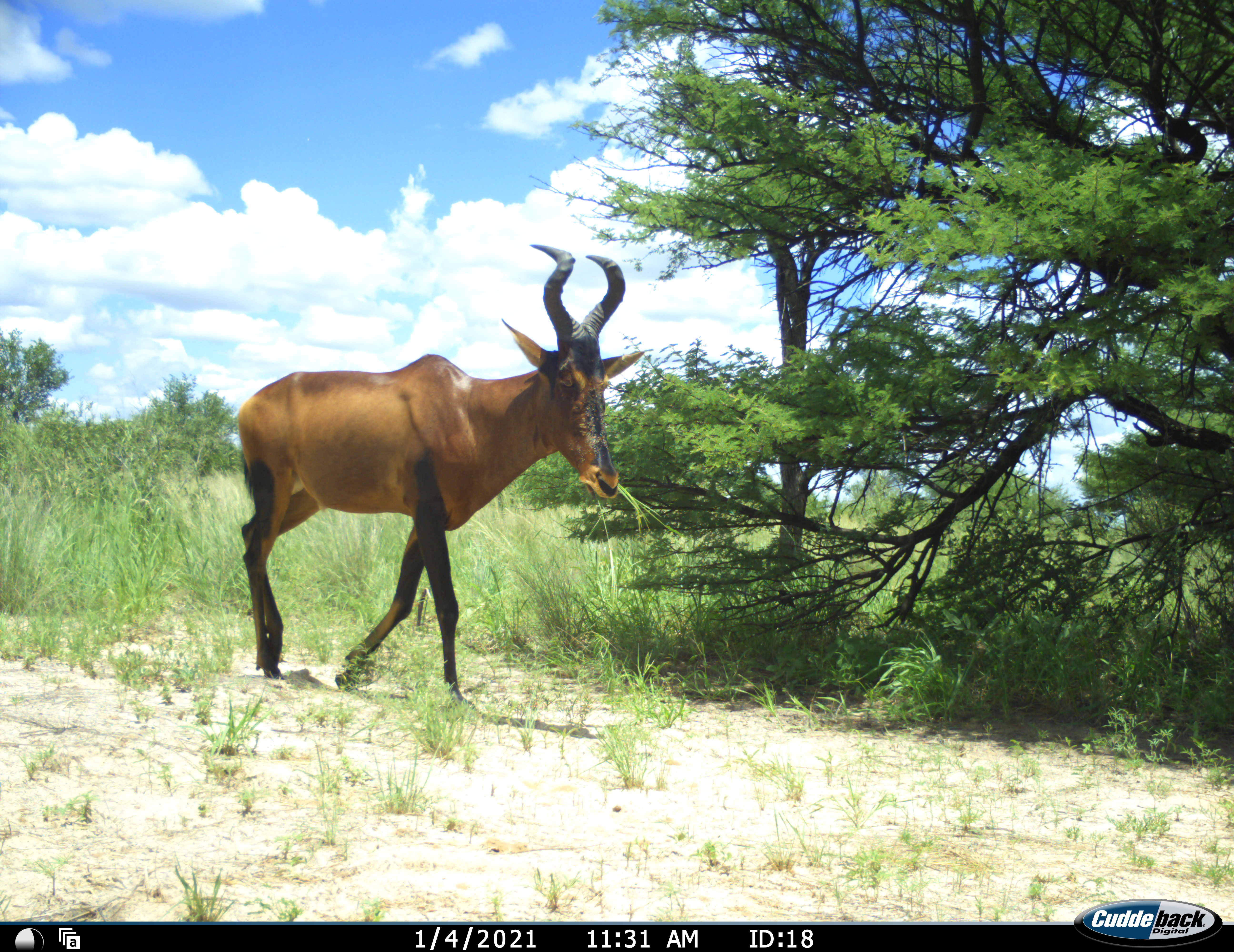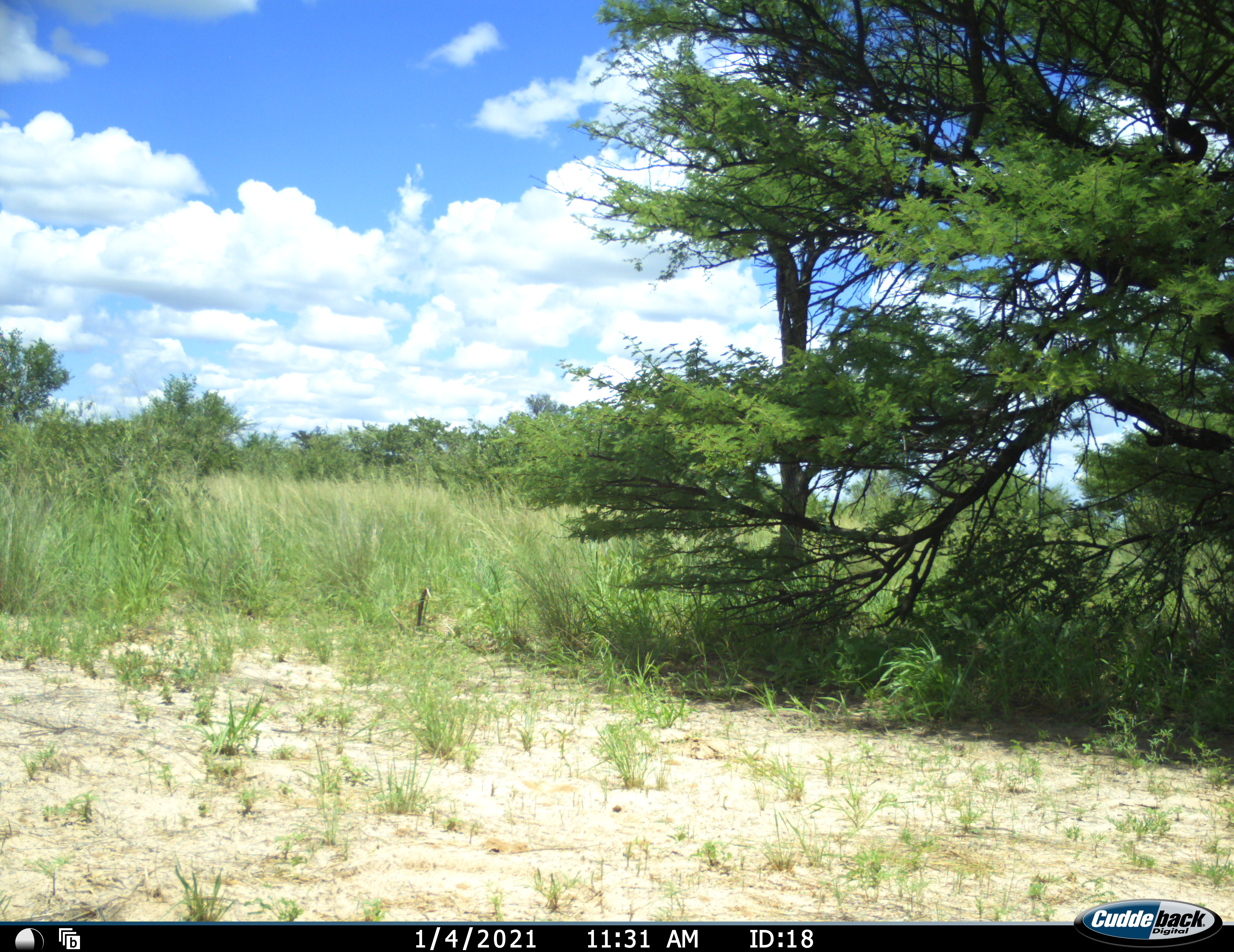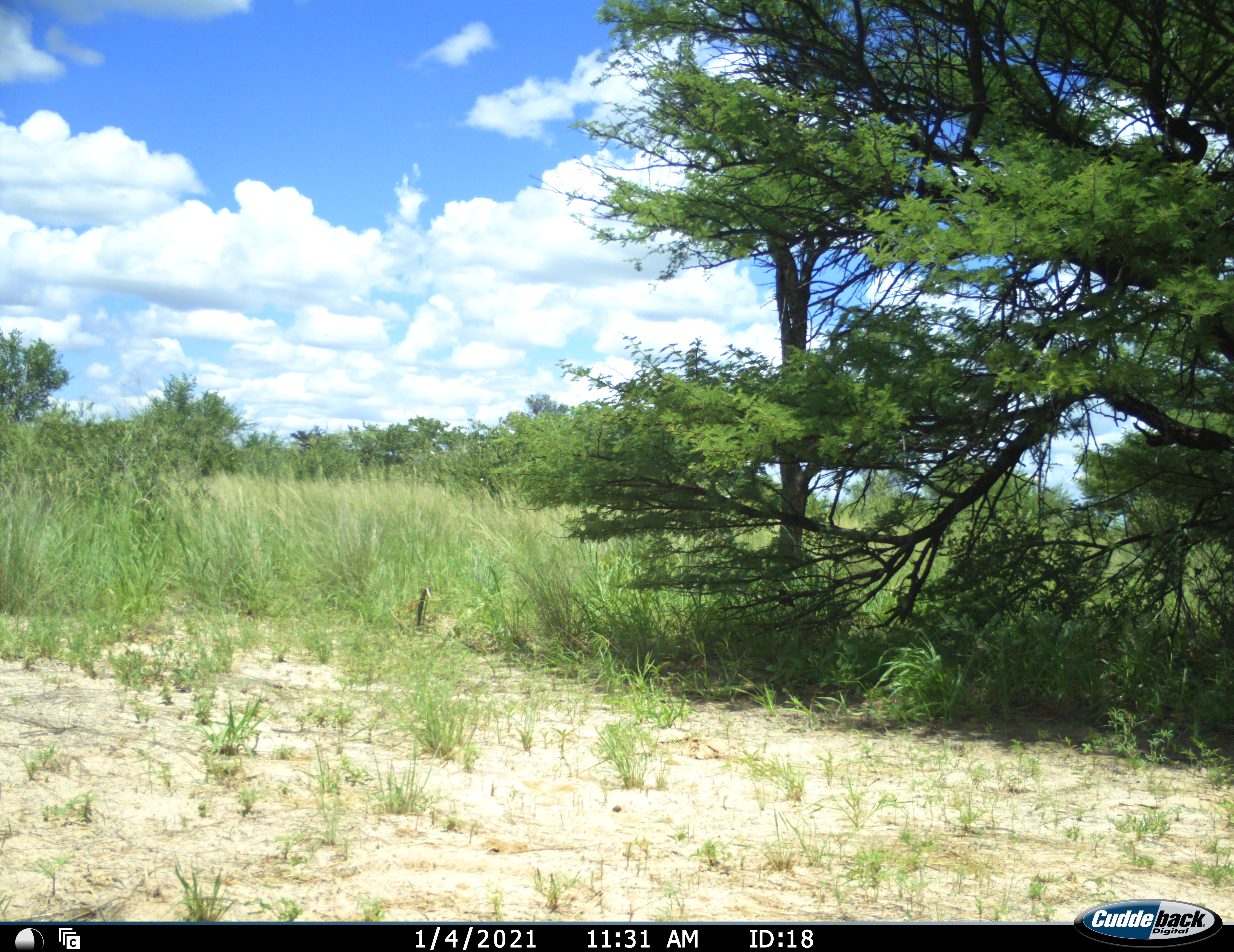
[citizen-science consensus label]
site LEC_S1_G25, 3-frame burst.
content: unidentified animal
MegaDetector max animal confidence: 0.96